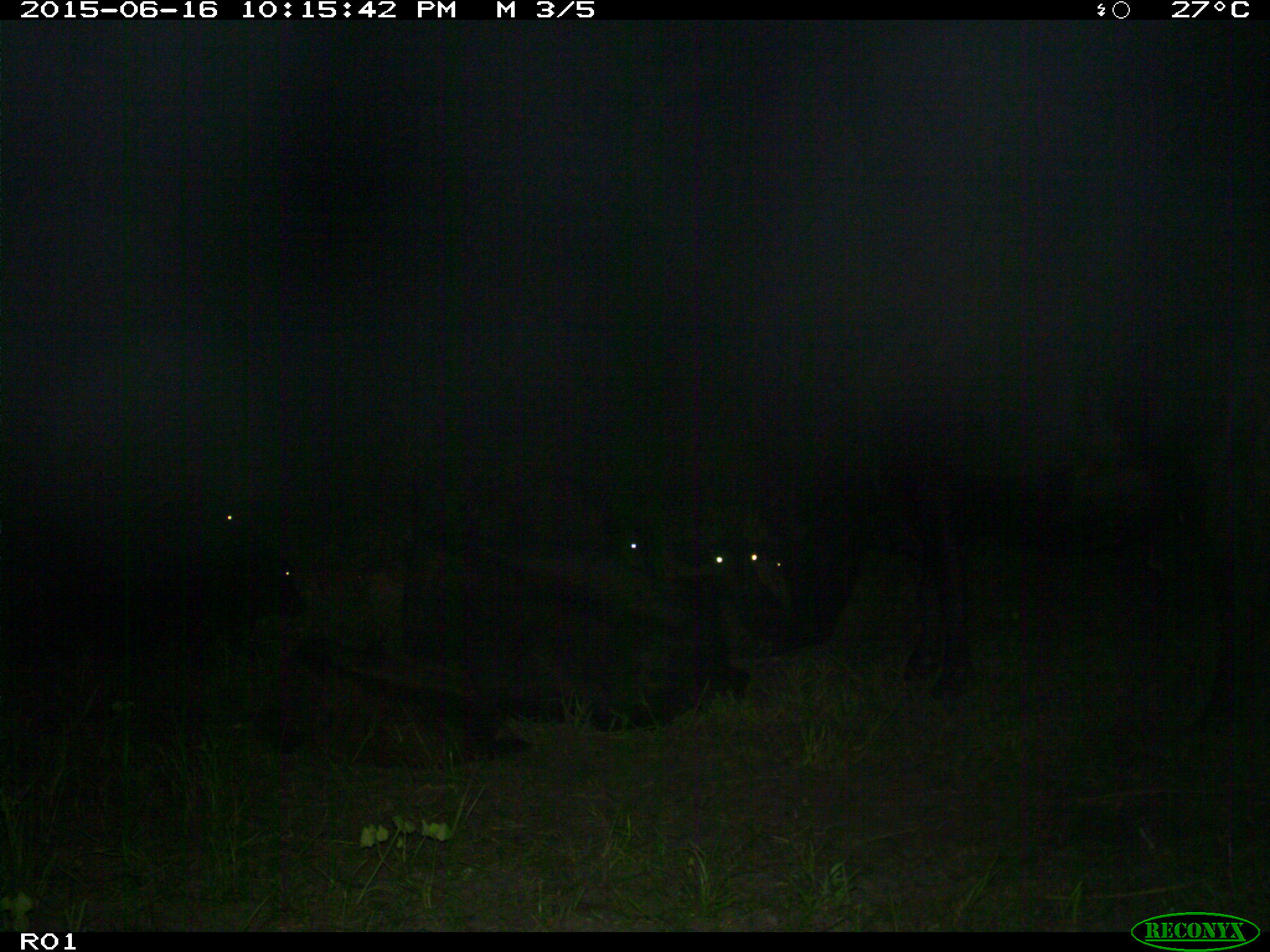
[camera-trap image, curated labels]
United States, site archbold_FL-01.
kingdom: Animalia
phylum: Chordata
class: Mammalia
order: Artiodactyla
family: Bovidae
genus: Bos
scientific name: Bos taurus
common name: domestic cow